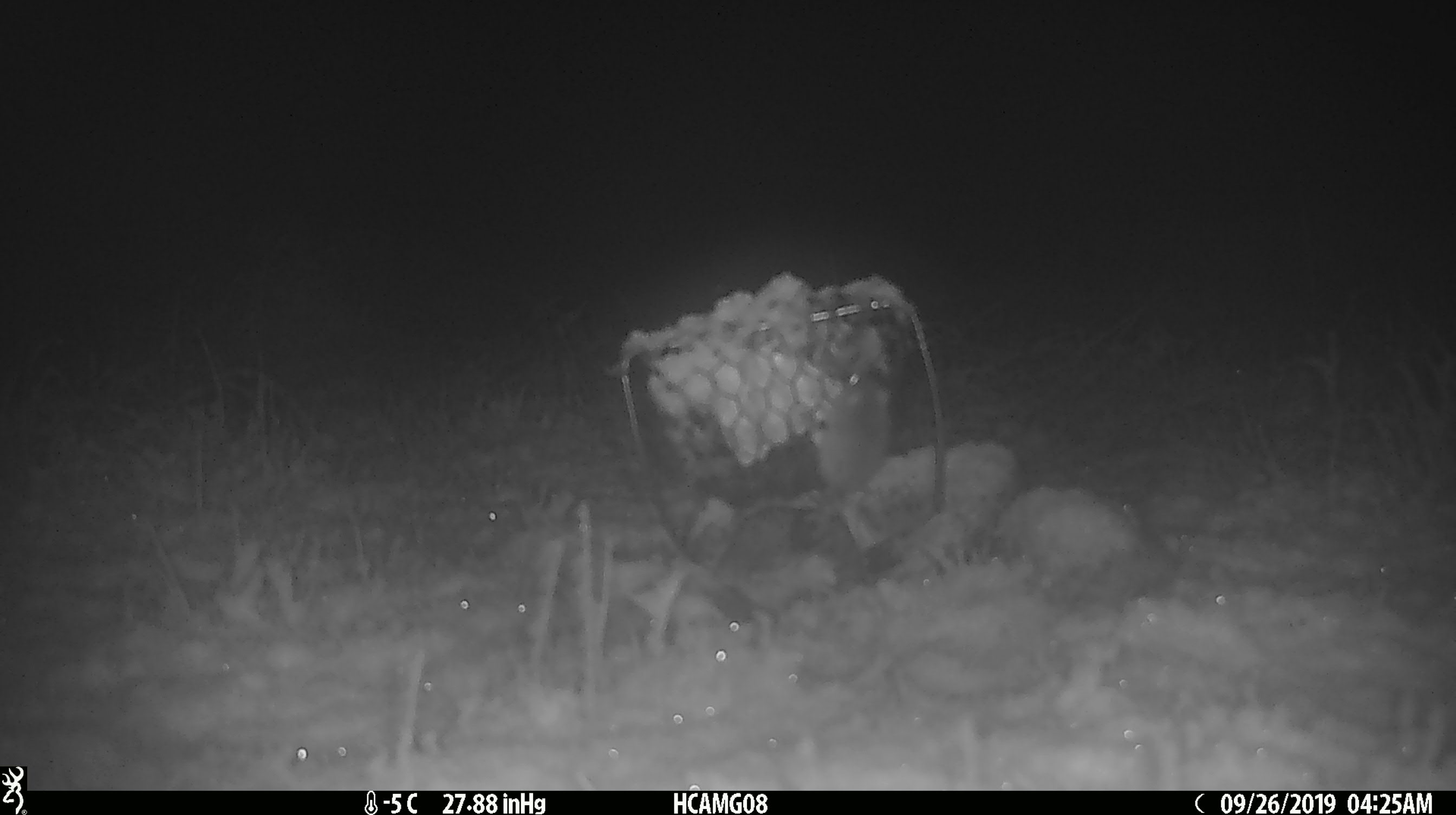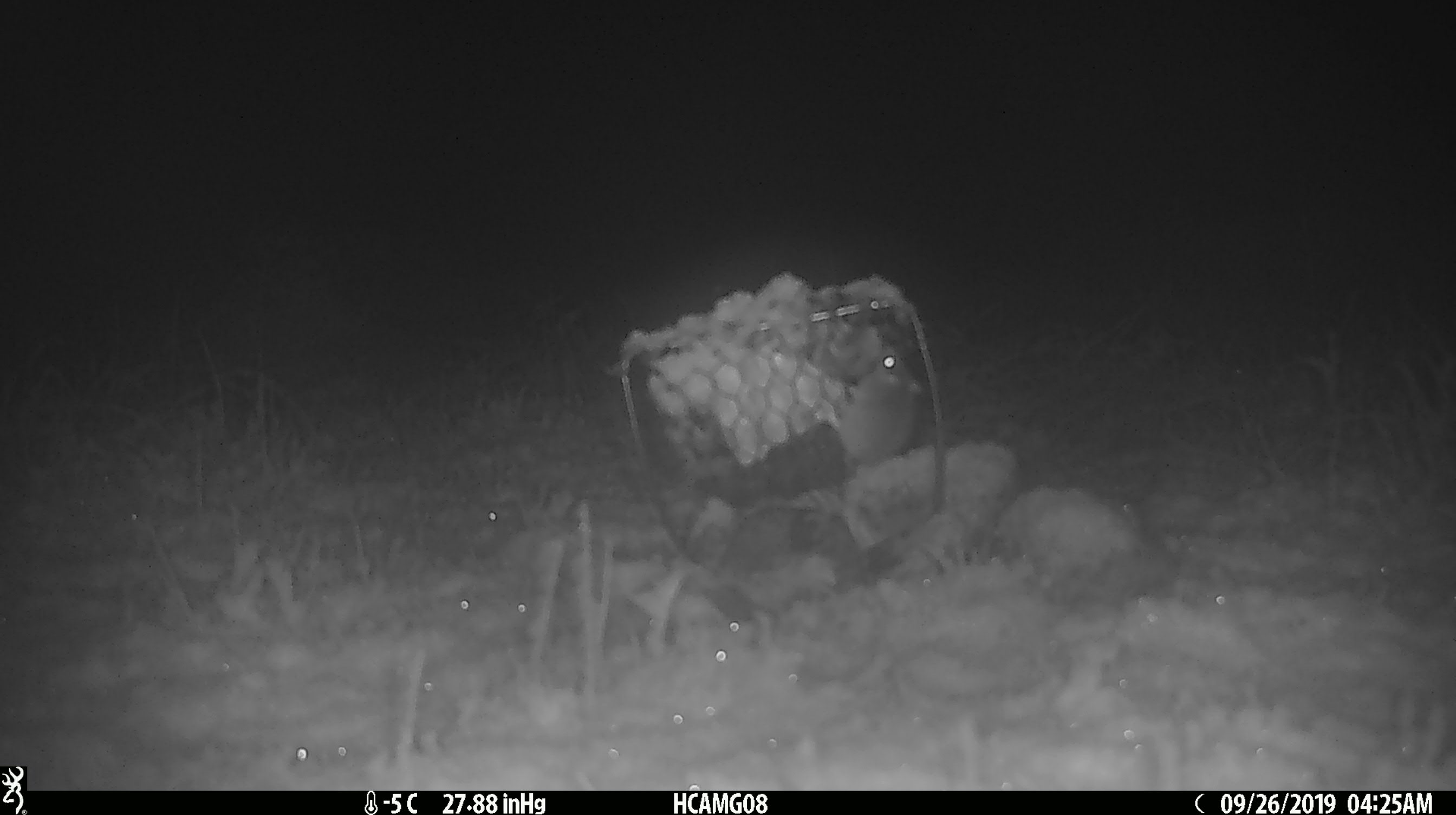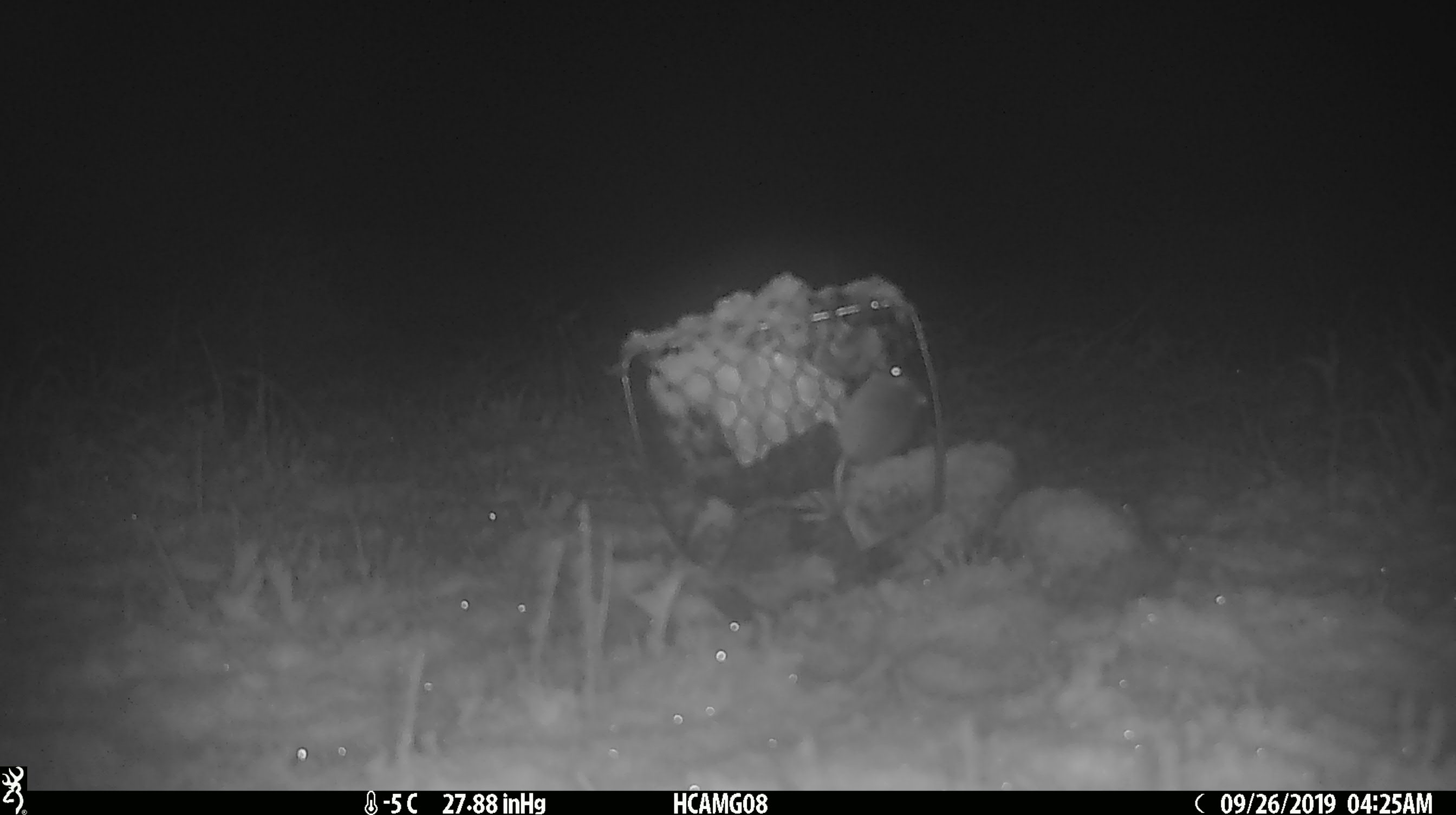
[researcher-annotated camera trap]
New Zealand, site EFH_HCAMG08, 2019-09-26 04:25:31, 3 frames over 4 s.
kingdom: Animalia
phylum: Chordata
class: Mammalia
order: Rodentia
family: Muridae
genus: Mus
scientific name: Mus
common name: mouse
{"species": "mouse (Mus)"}